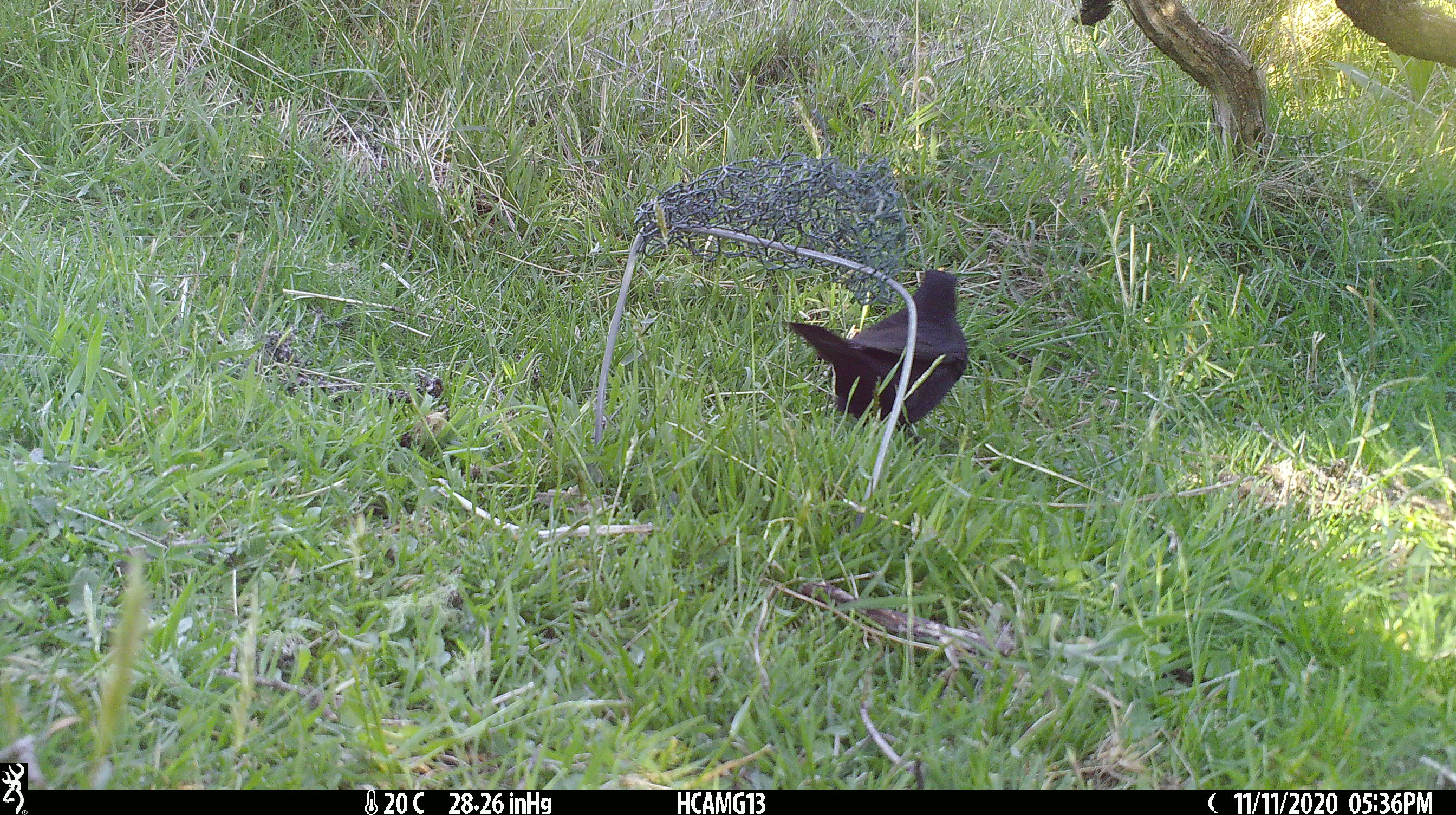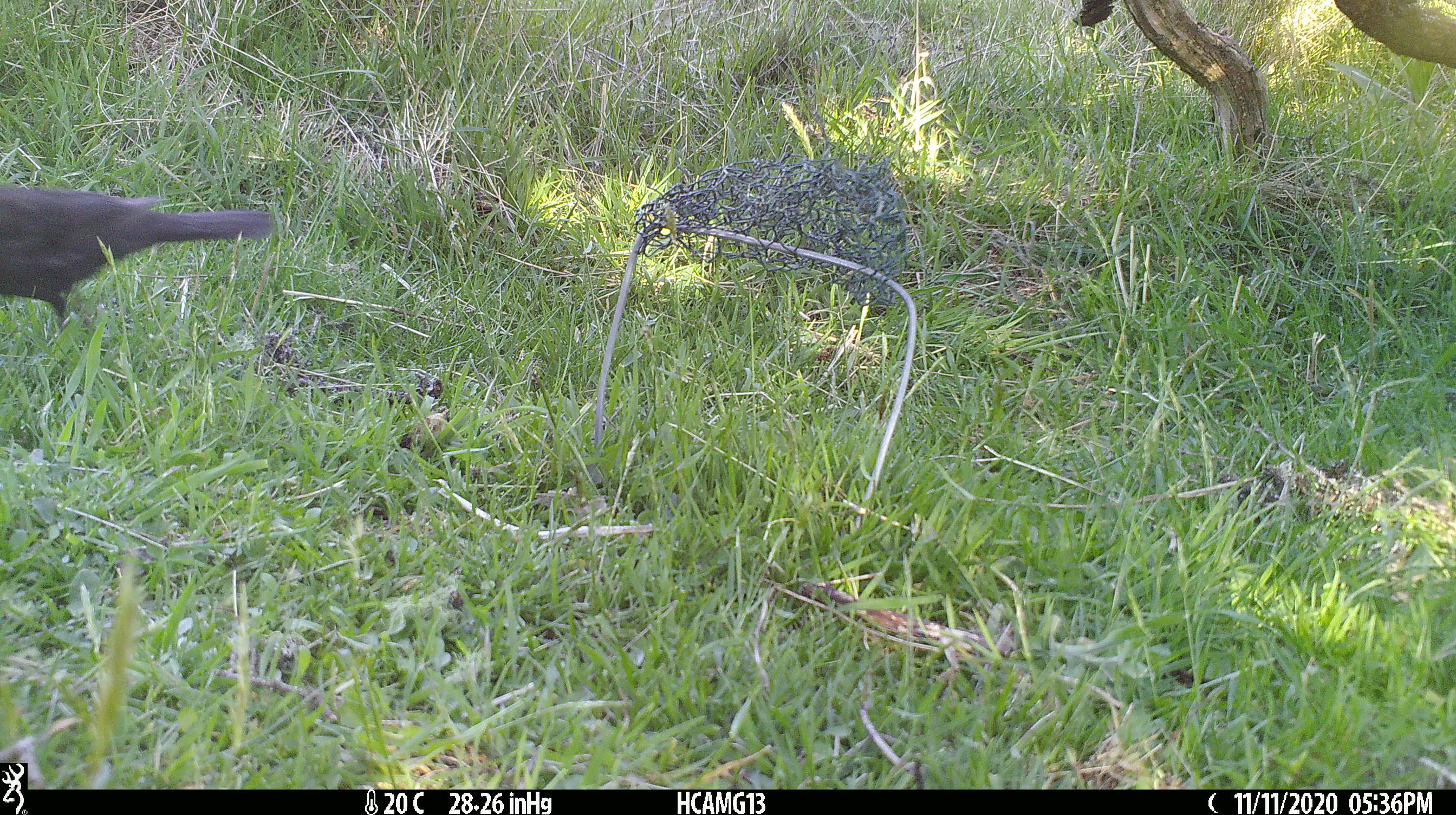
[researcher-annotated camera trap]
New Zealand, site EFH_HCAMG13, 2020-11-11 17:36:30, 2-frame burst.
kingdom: Animalia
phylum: Chordata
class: Aves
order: Passeriformes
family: Turdidae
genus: Turdus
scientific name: Turdus merula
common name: eurasian blackbird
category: blackbird